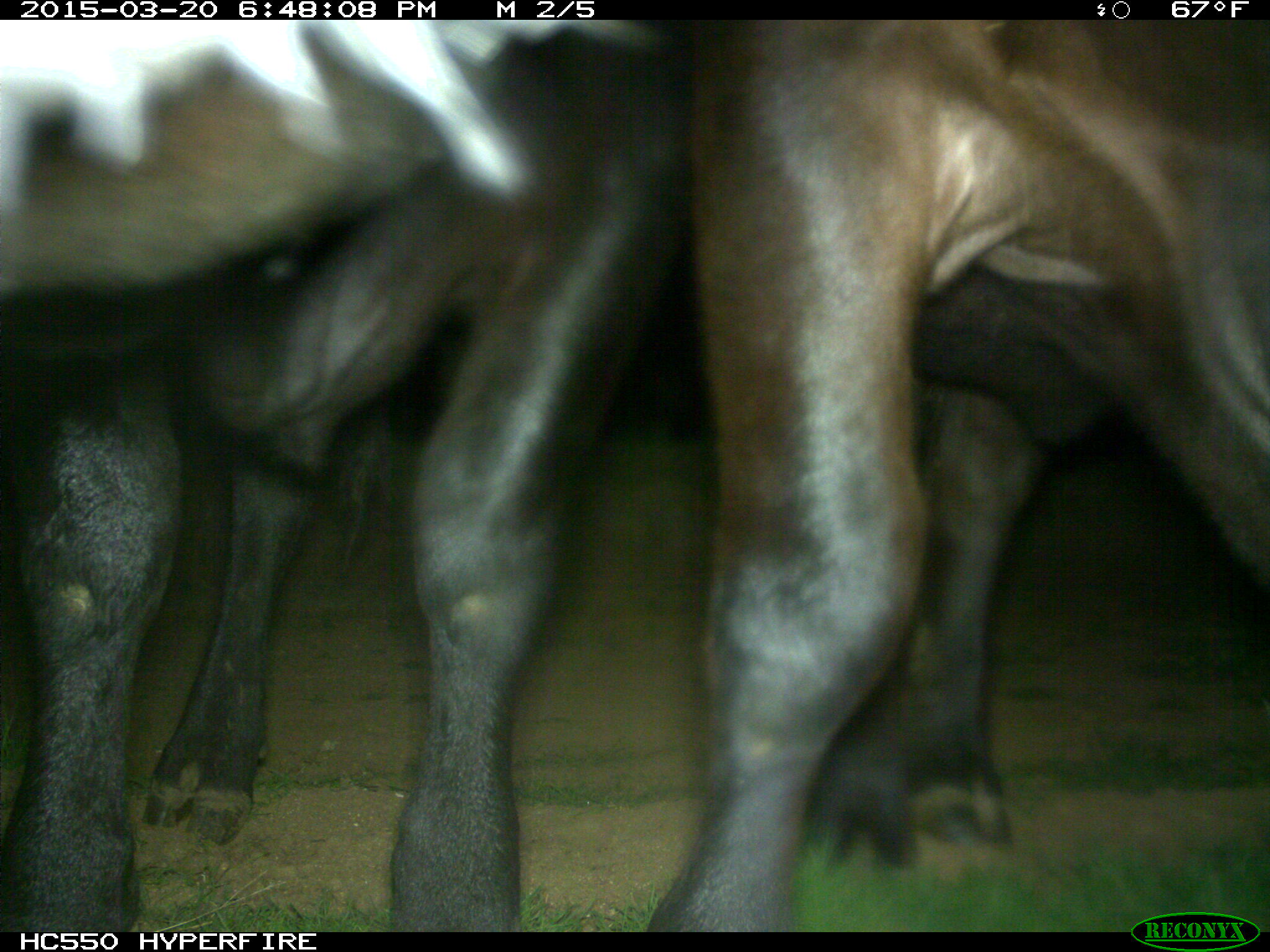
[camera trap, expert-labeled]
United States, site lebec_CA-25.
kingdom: Animalia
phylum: Chordata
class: Mammalia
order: Artiodactyla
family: Bovidae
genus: Bos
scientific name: Bos taurus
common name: domestic cow